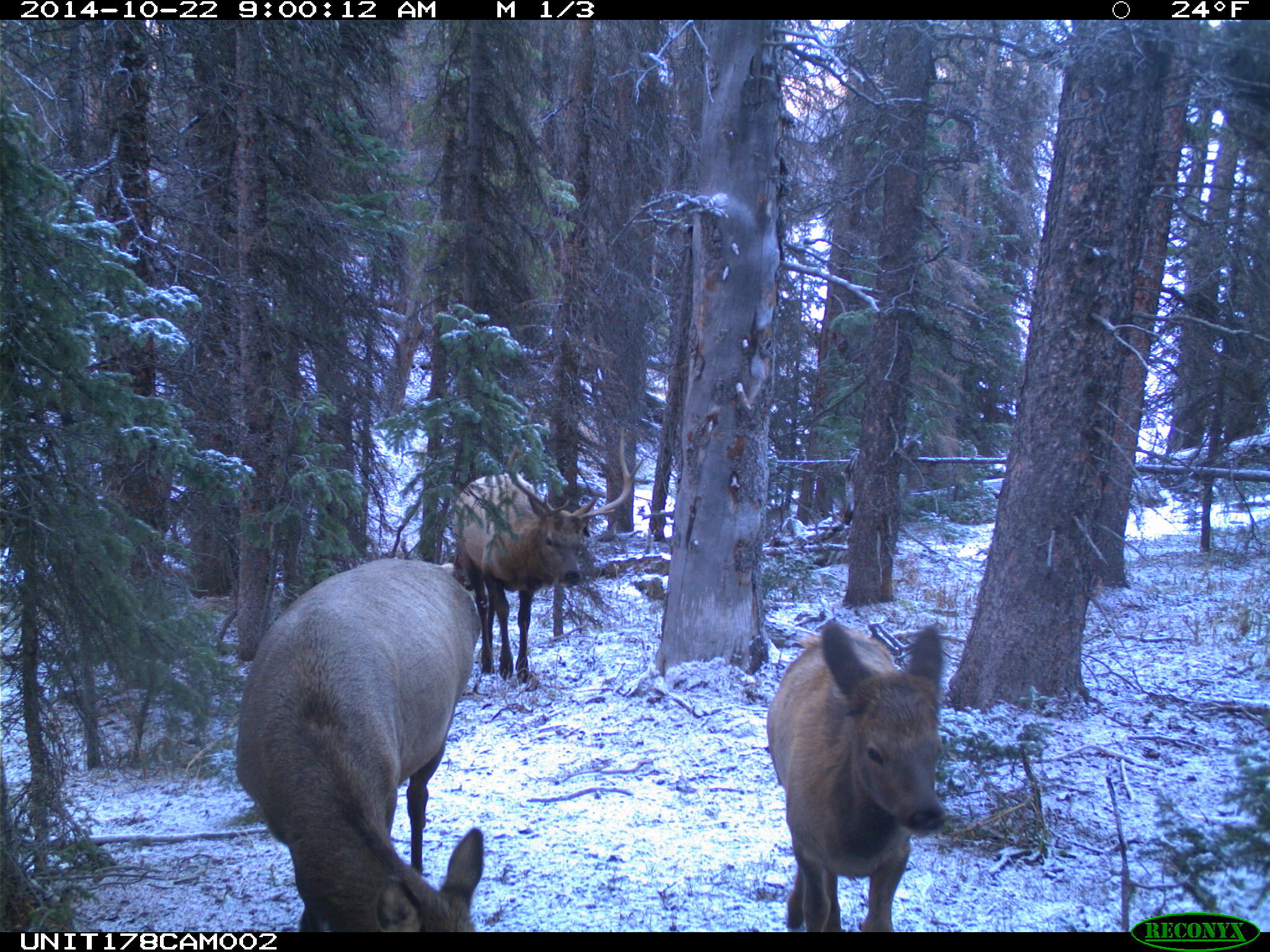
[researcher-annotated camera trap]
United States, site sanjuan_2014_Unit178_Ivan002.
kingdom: Animalia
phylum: Chordata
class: Mammalia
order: Artiodactyla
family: Cervidae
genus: Cervus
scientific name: Cervus elaphus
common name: red deer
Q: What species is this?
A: Cervus elaphus (red deer).